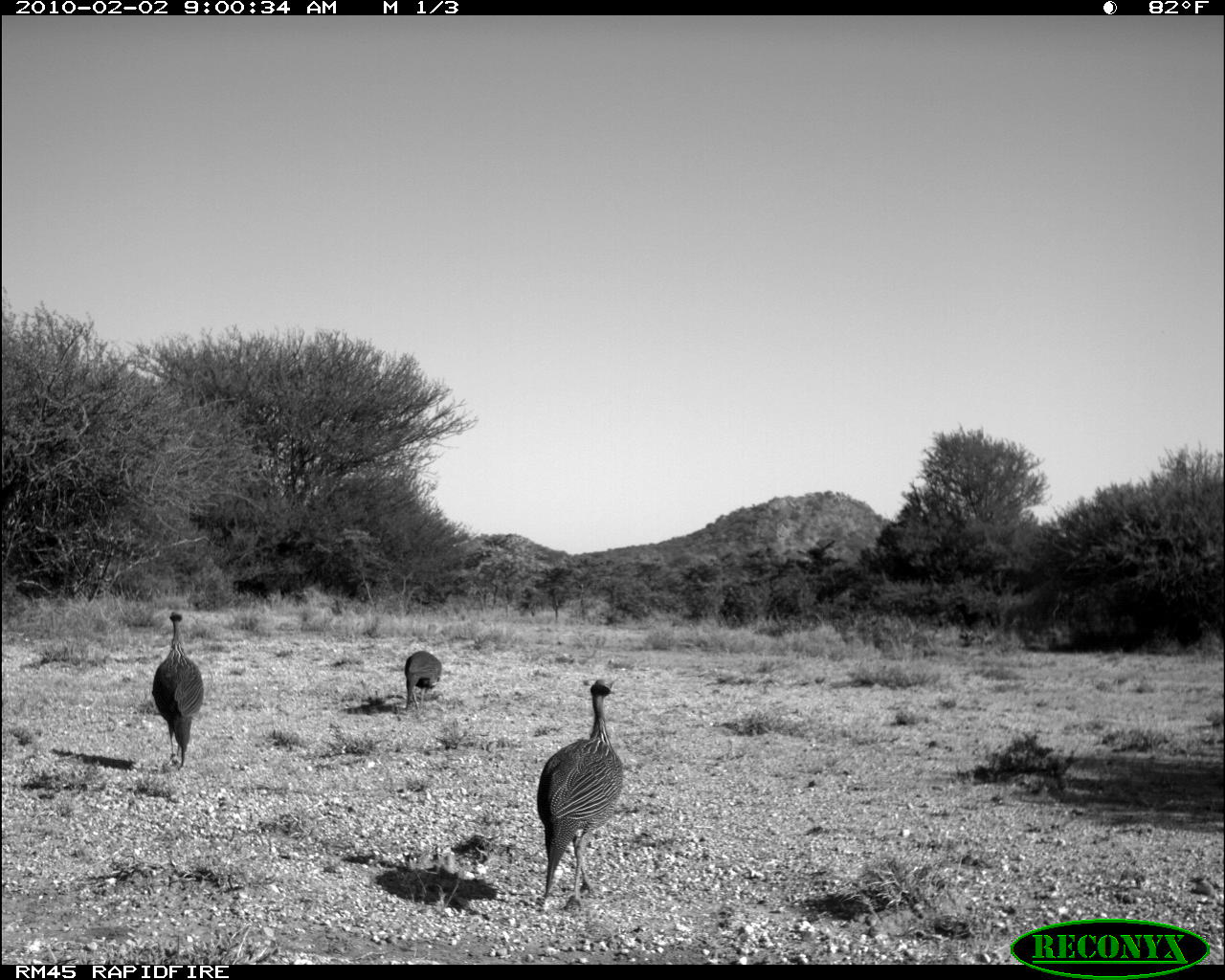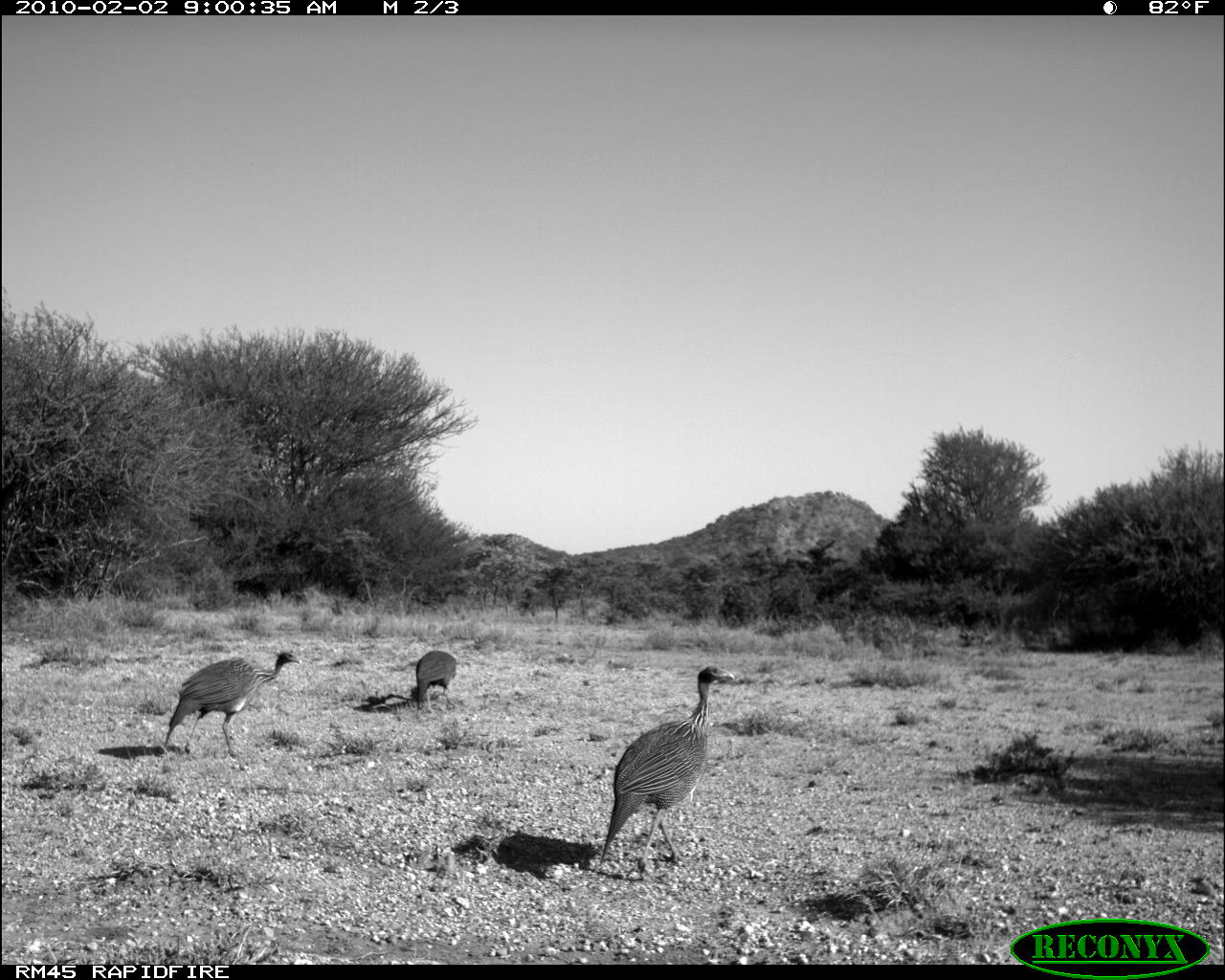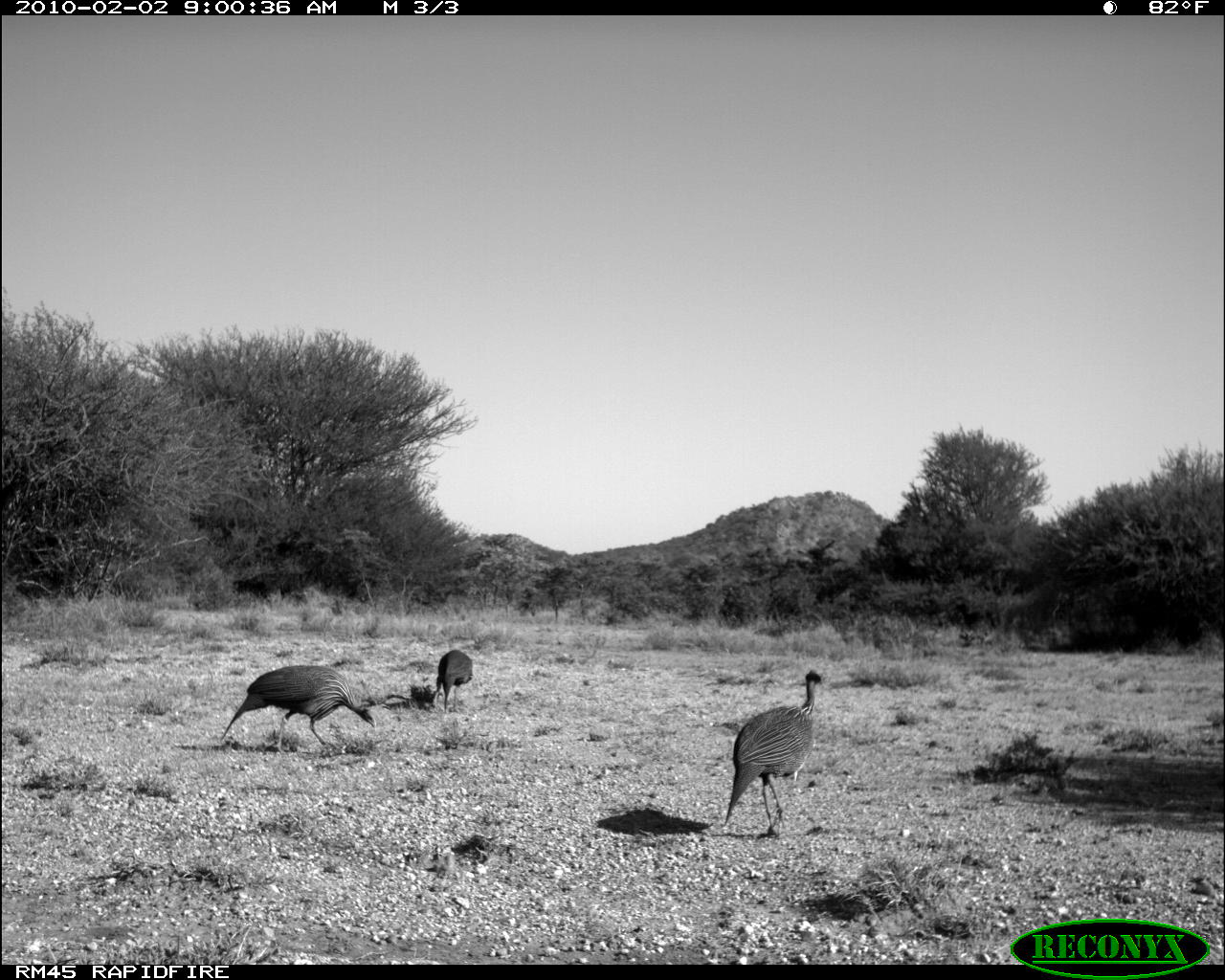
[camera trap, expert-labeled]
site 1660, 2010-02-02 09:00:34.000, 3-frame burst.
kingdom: Animalia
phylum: Chordata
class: Aves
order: Galliformes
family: Numididae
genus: Acryllium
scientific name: Acryllium vulturinum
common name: vulturine guineafowl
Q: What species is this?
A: Acryllium vulturinum (vulturine guineafowl).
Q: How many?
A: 3.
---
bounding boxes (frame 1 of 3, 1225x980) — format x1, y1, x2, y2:
acryllium vulturinum: 535, 677, 620, 909; 150, 611, 204, 769; 404, 650, 442, 710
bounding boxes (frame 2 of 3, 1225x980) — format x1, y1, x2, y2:
acryllium vulturinum: 600, 664, 735, 880; 163, 649, 299, 756; 414, 650, 457, 712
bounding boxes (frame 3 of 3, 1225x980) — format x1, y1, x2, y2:
acryllium vulturinum: 723, 666, 825, 838; 219, 664, 375, 755; 429, 649, 472, 714